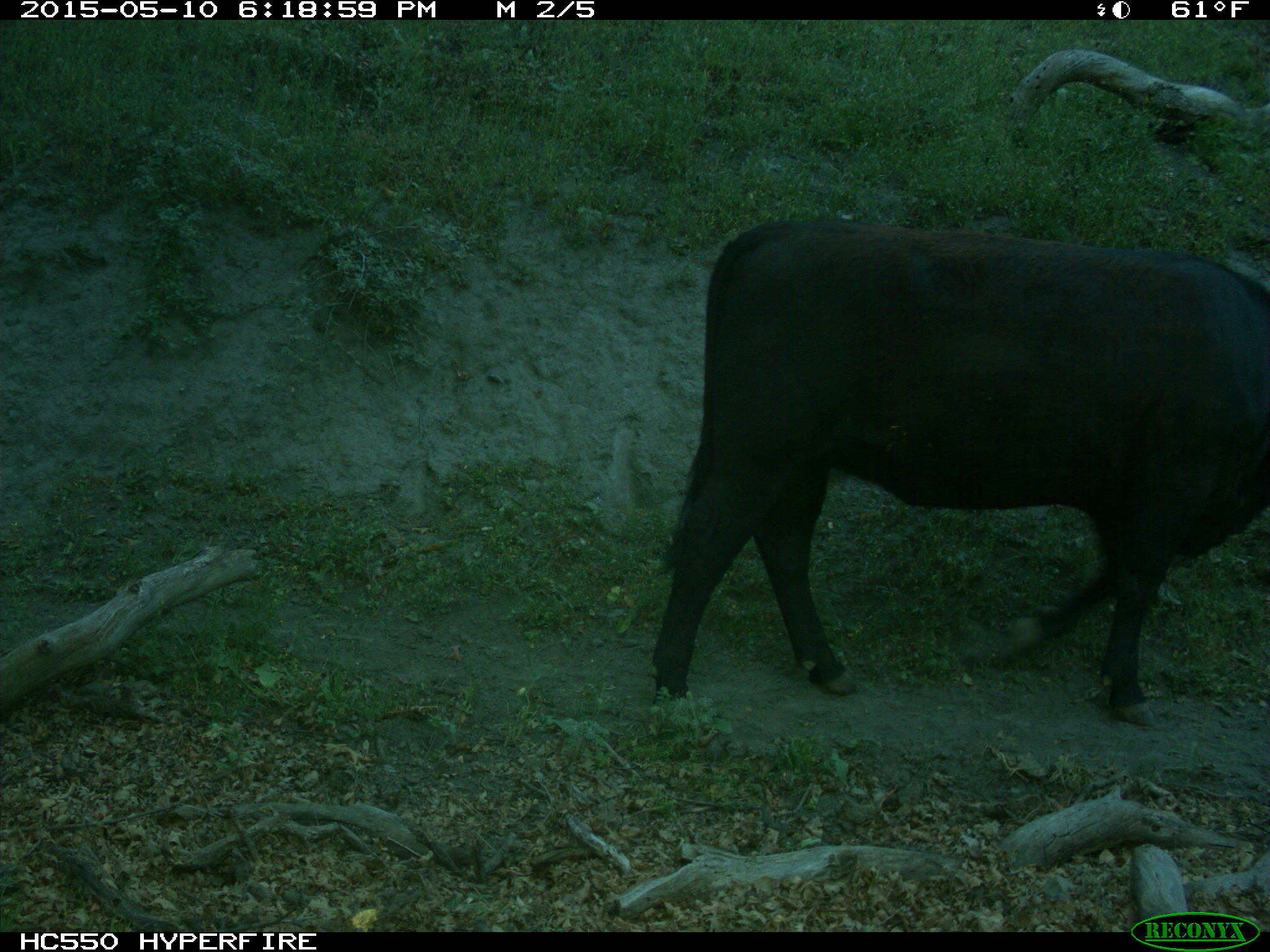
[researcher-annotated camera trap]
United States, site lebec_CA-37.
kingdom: Animalia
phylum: Chordata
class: Mammalia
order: Artiodactyla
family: Bovidae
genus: Bos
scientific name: Bos taurus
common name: domestic cow